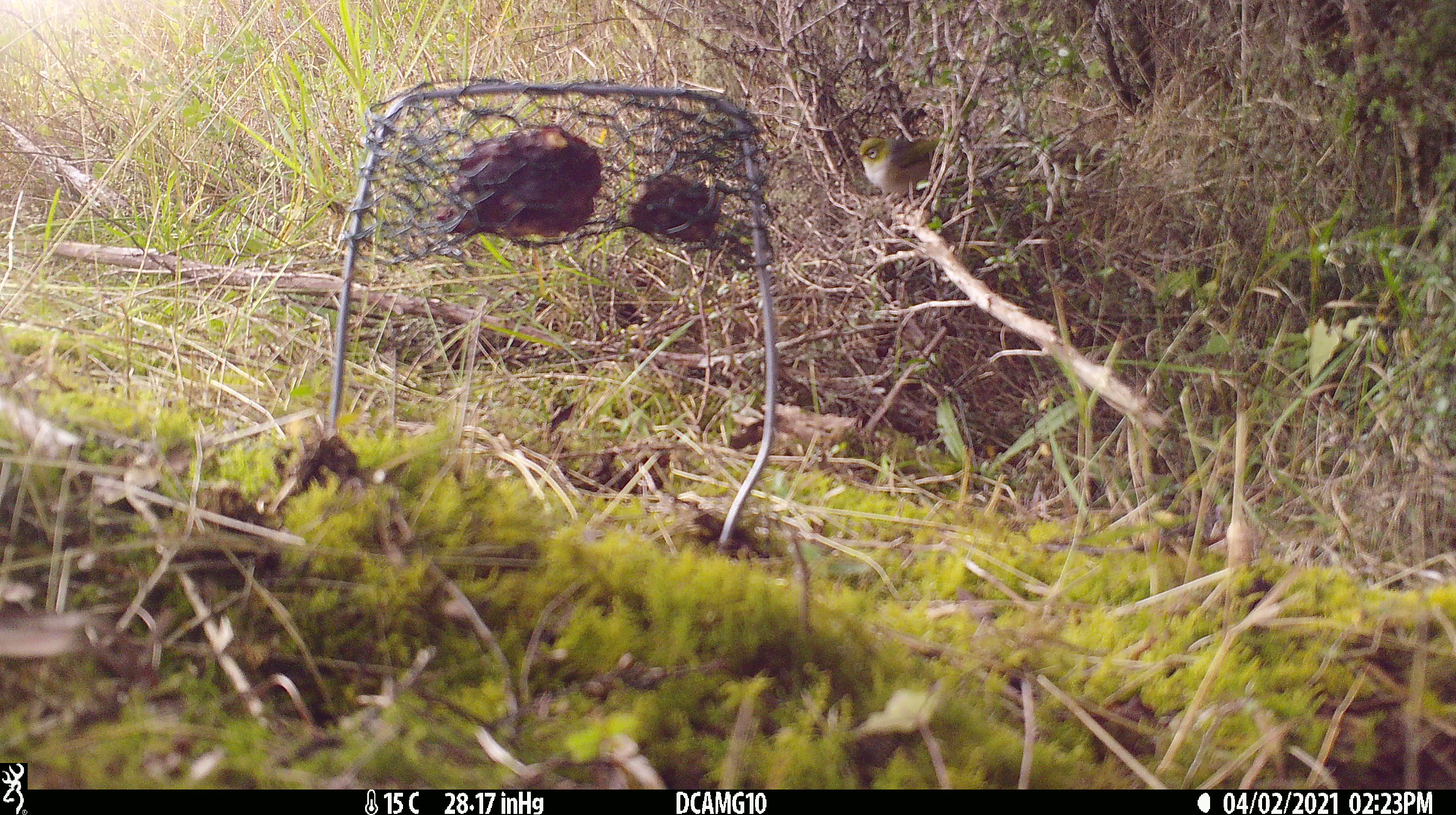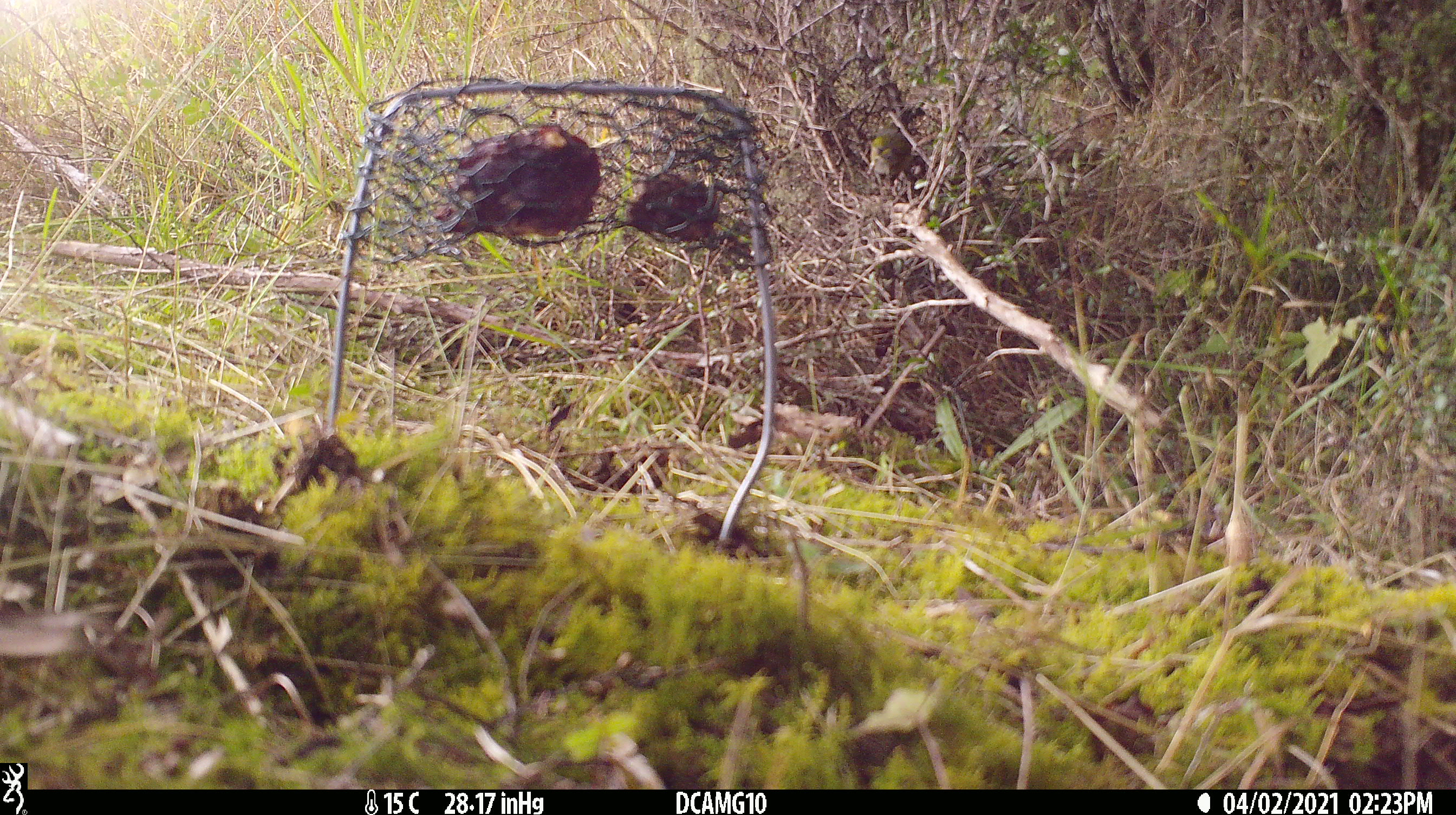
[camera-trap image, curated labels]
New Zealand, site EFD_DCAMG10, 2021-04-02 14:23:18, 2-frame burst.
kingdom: Animalia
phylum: Chordata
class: Aves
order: Passeriformes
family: Zosteropidae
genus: Zosterops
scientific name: Zosterops lateralis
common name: silvereye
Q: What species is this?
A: Silvereye (Zosterops lateralis).